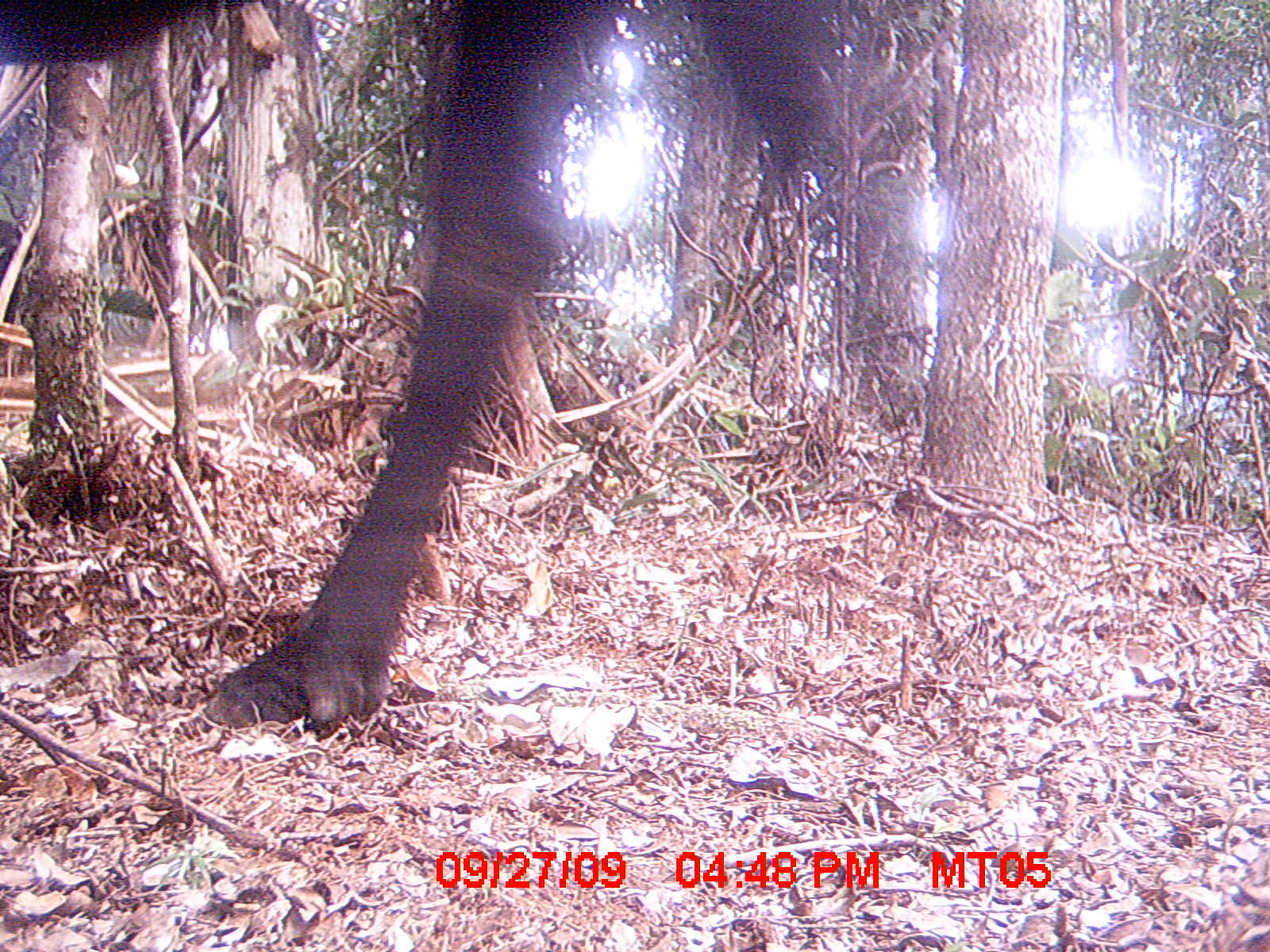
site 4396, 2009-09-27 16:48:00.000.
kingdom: Animalia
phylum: Chordata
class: Mammalia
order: Artiodactyla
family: Bovidae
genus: Bos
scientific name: Bos taurus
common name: domestic cattle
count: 2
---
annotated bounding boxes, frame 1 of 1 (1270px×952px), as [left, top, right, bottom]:
bos taurus: [0, 0, 838, 732]